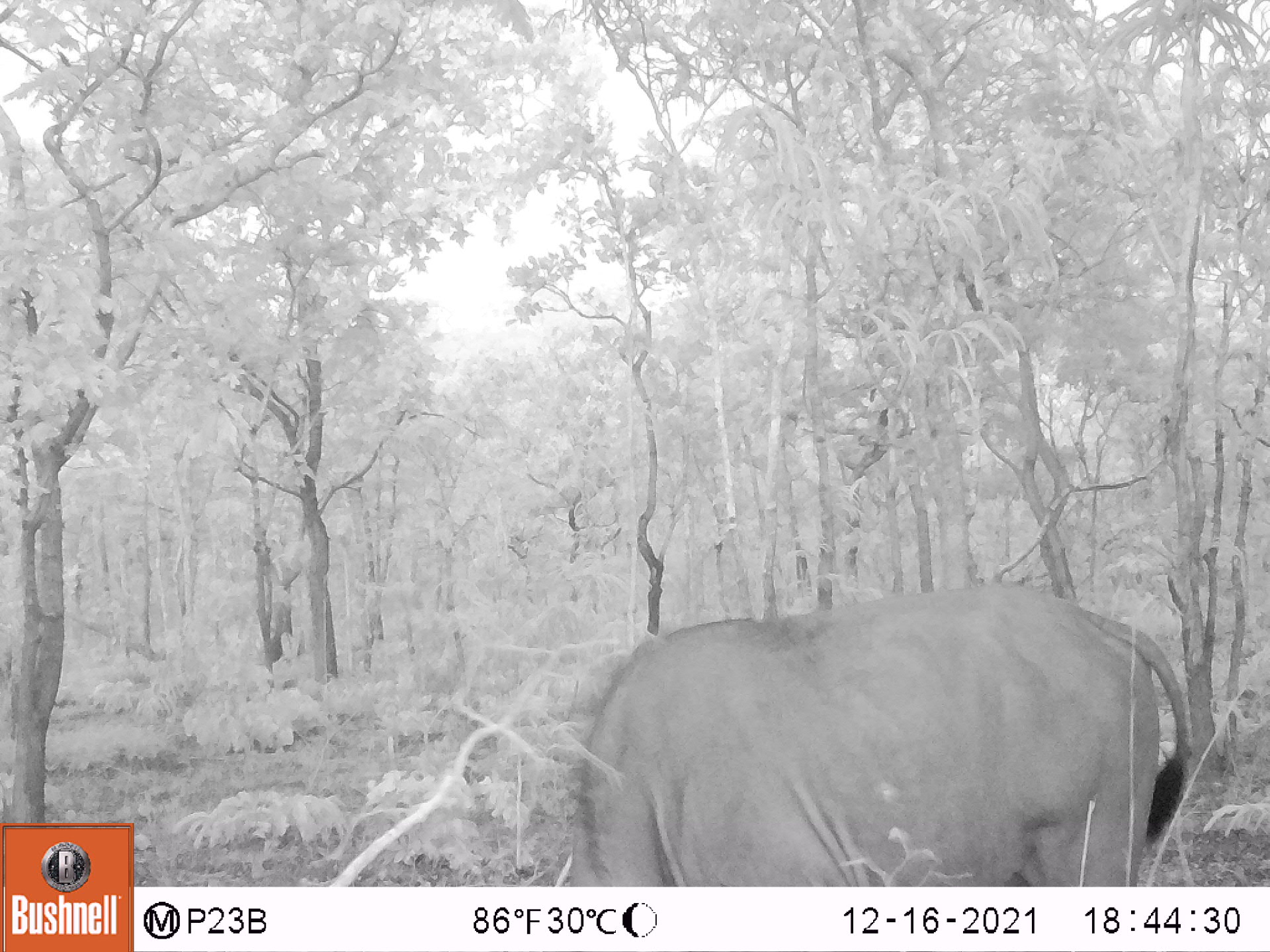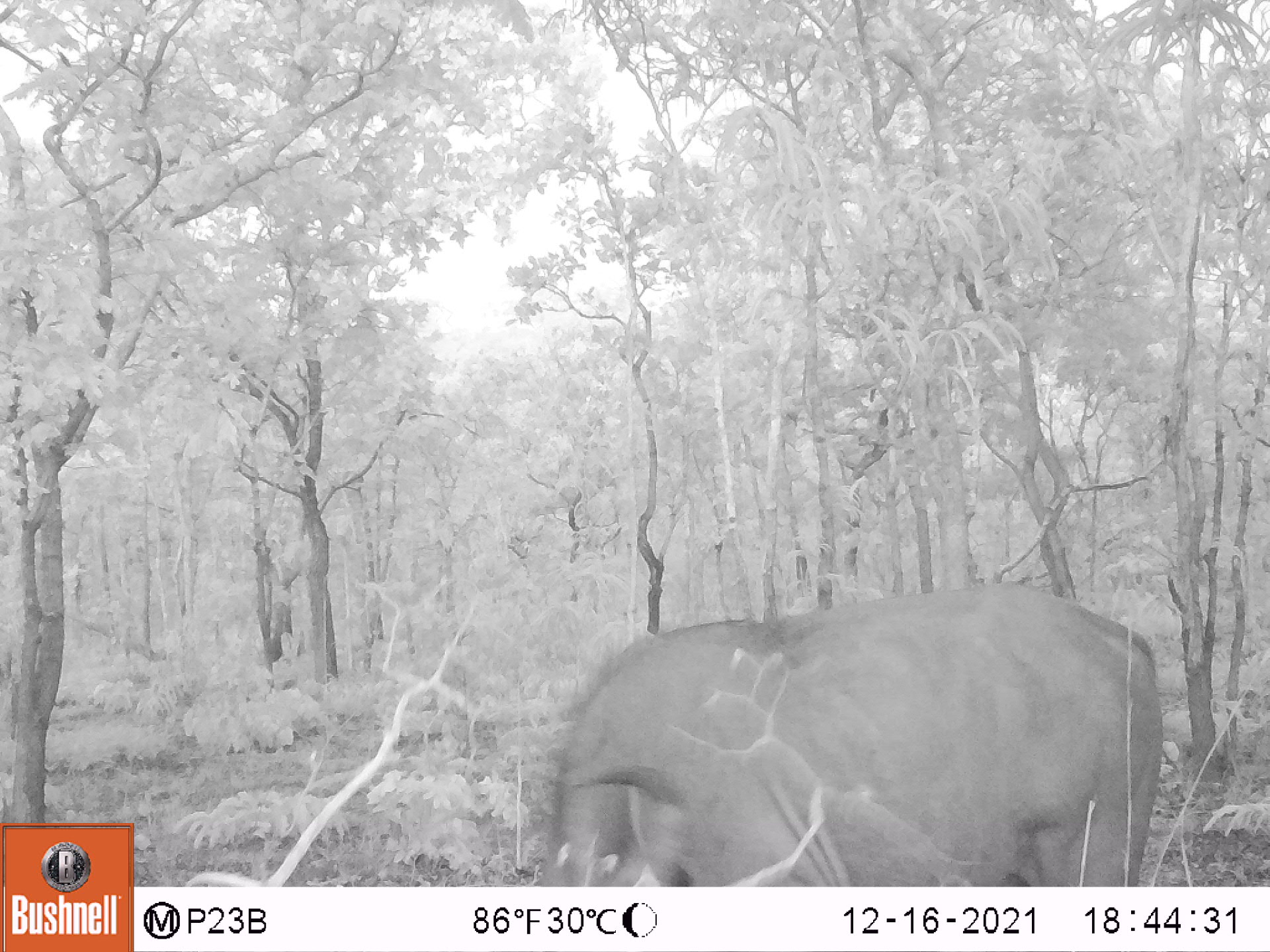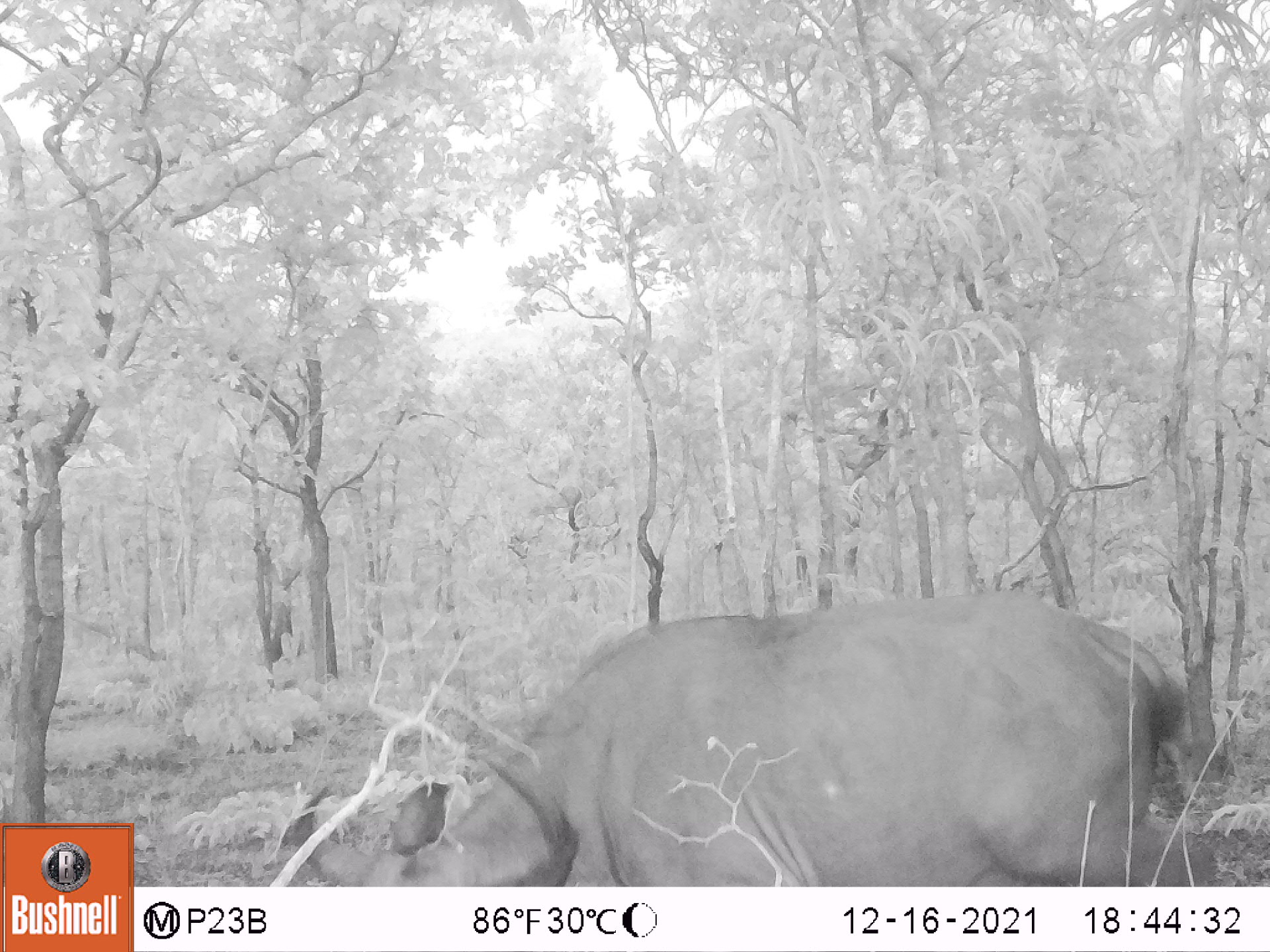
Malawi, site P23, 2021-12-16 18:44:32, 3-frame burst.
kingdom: Animalia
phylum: Chordata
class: Mammalia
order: Artiodactyla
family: Bovidae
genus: Syncerus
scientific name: Syncerus caffer caffer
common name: cape buffalo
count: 1